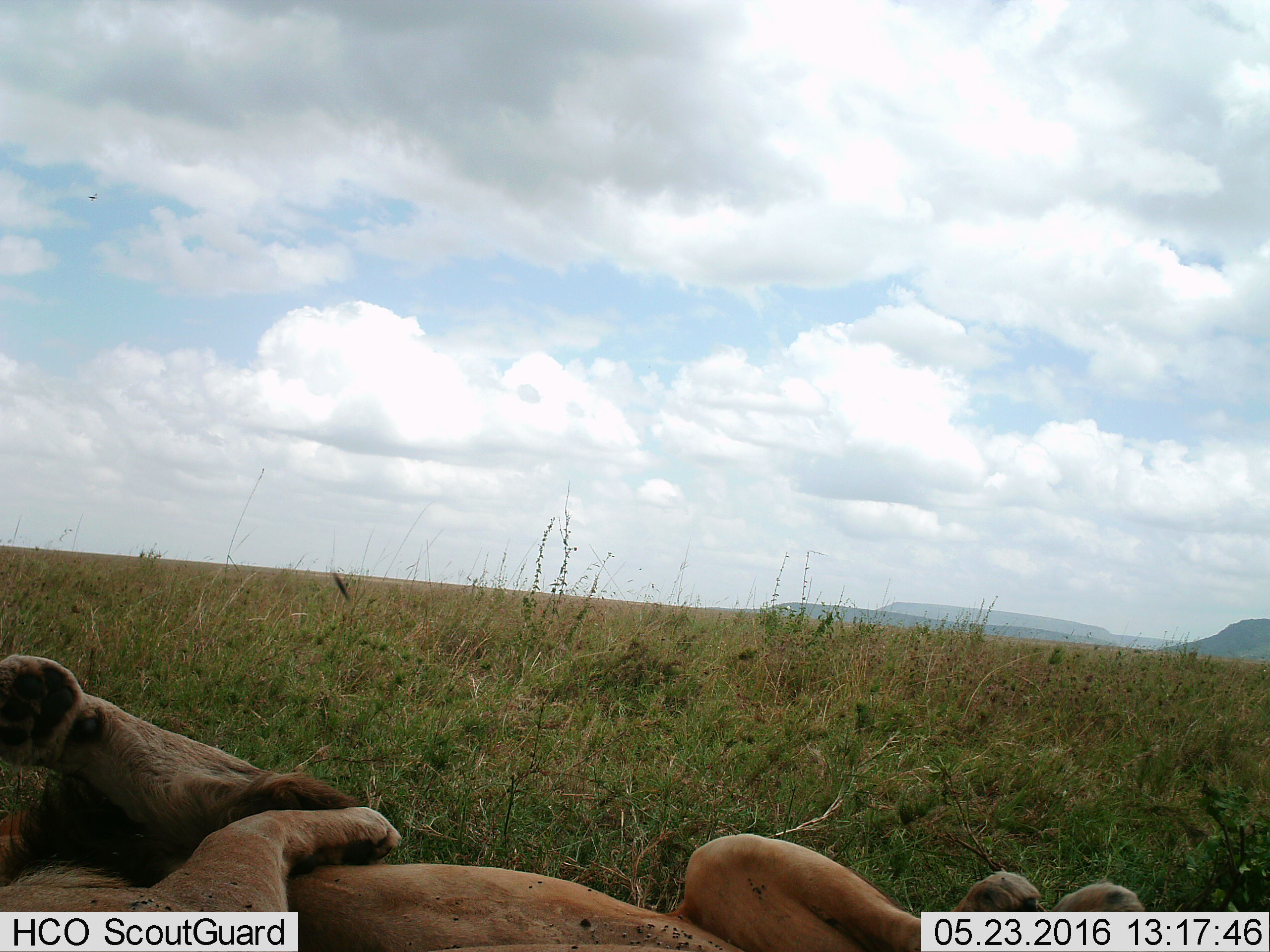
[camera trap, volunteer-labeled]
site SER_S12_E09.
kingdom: Animalia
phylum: Chordata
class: Mammalia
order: Carnivora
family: Felidae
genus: Panthera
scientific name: Panthera leo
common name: lion male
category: lionmale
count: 1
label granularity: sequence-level